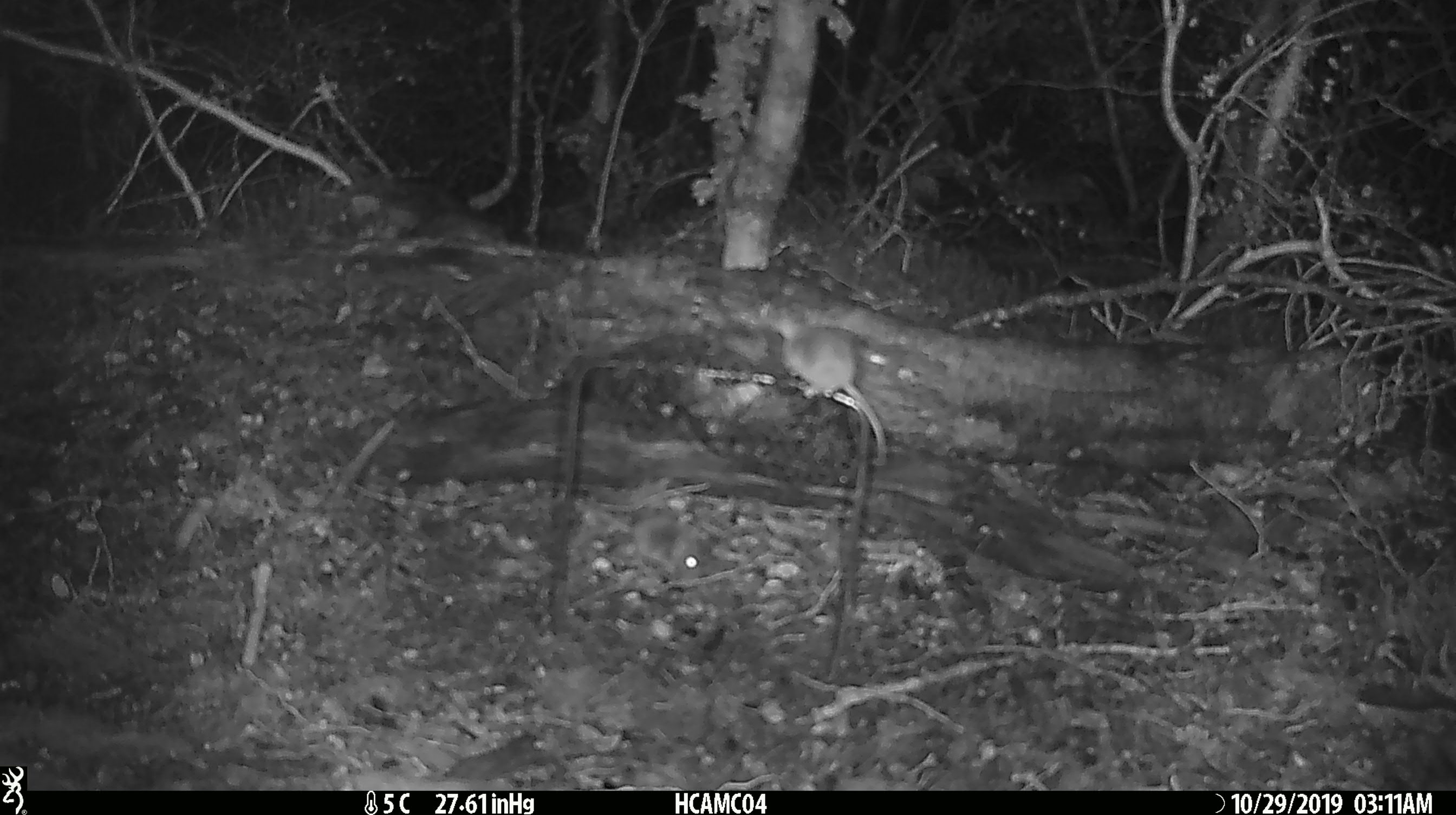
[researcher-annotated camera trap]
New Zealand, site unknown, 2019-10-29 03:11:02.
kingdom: Animalia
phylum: Chordata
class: Mammalia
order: Rodentia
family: Muridae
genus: Mus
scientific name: Mus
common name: mouse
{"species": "mouse (Mus)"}